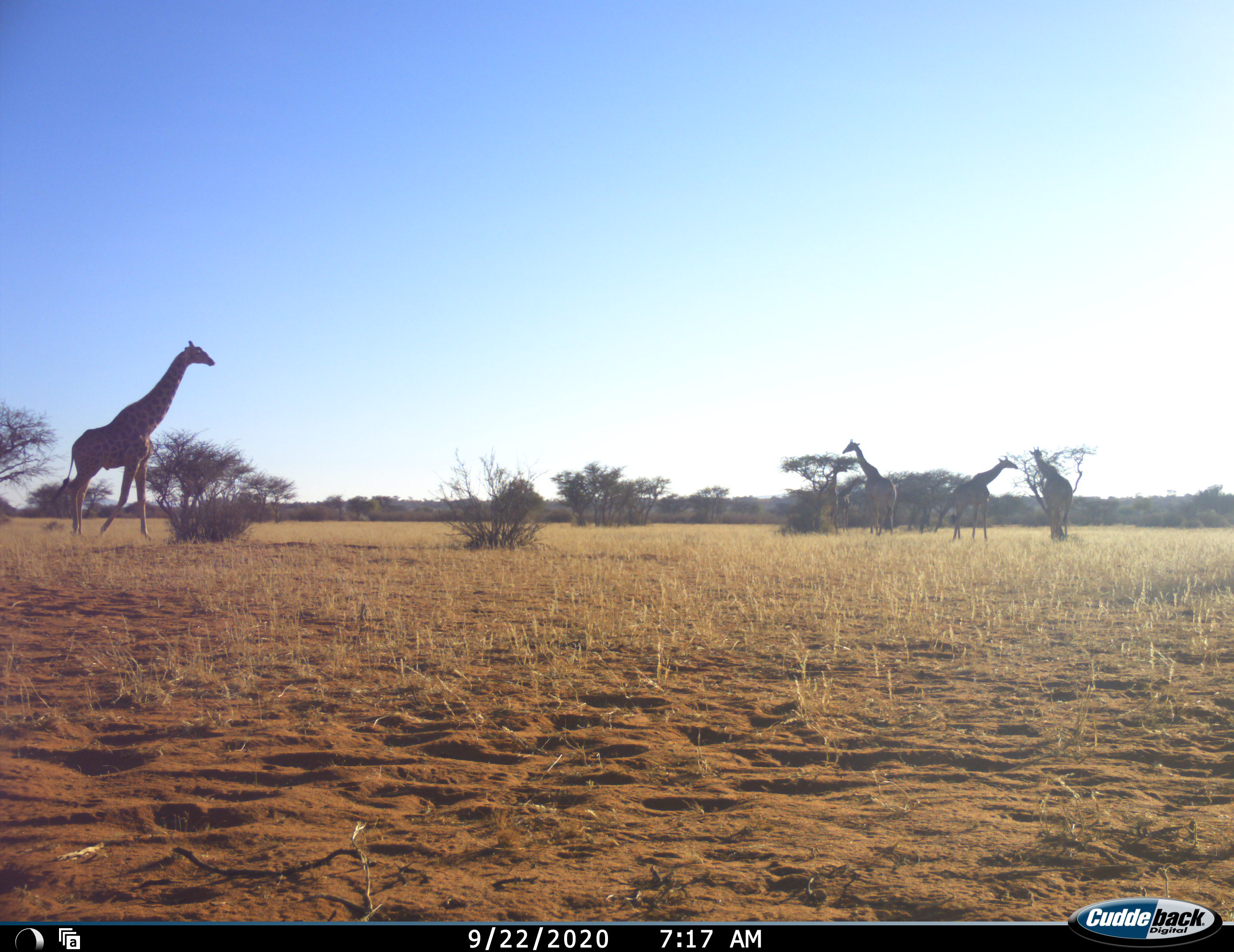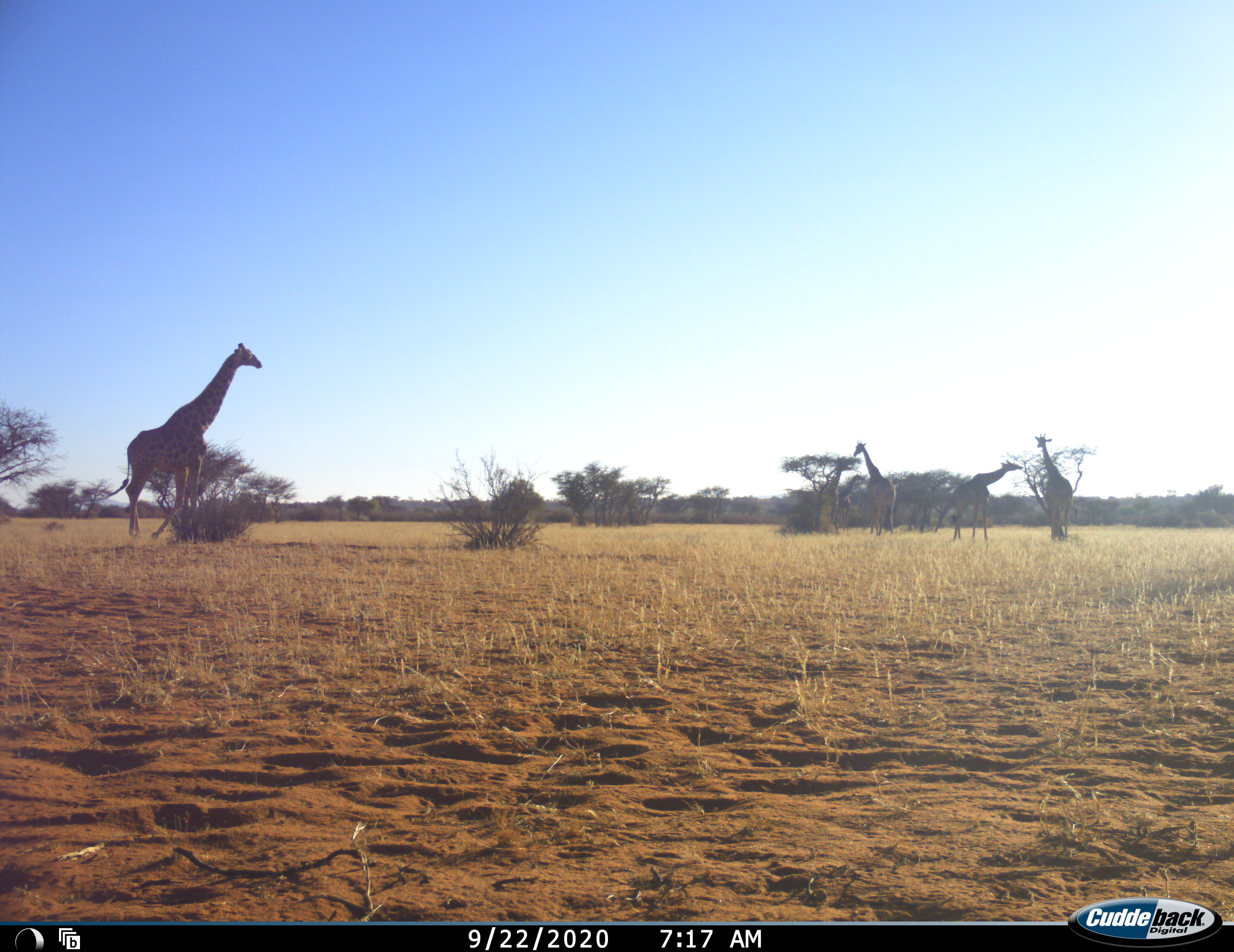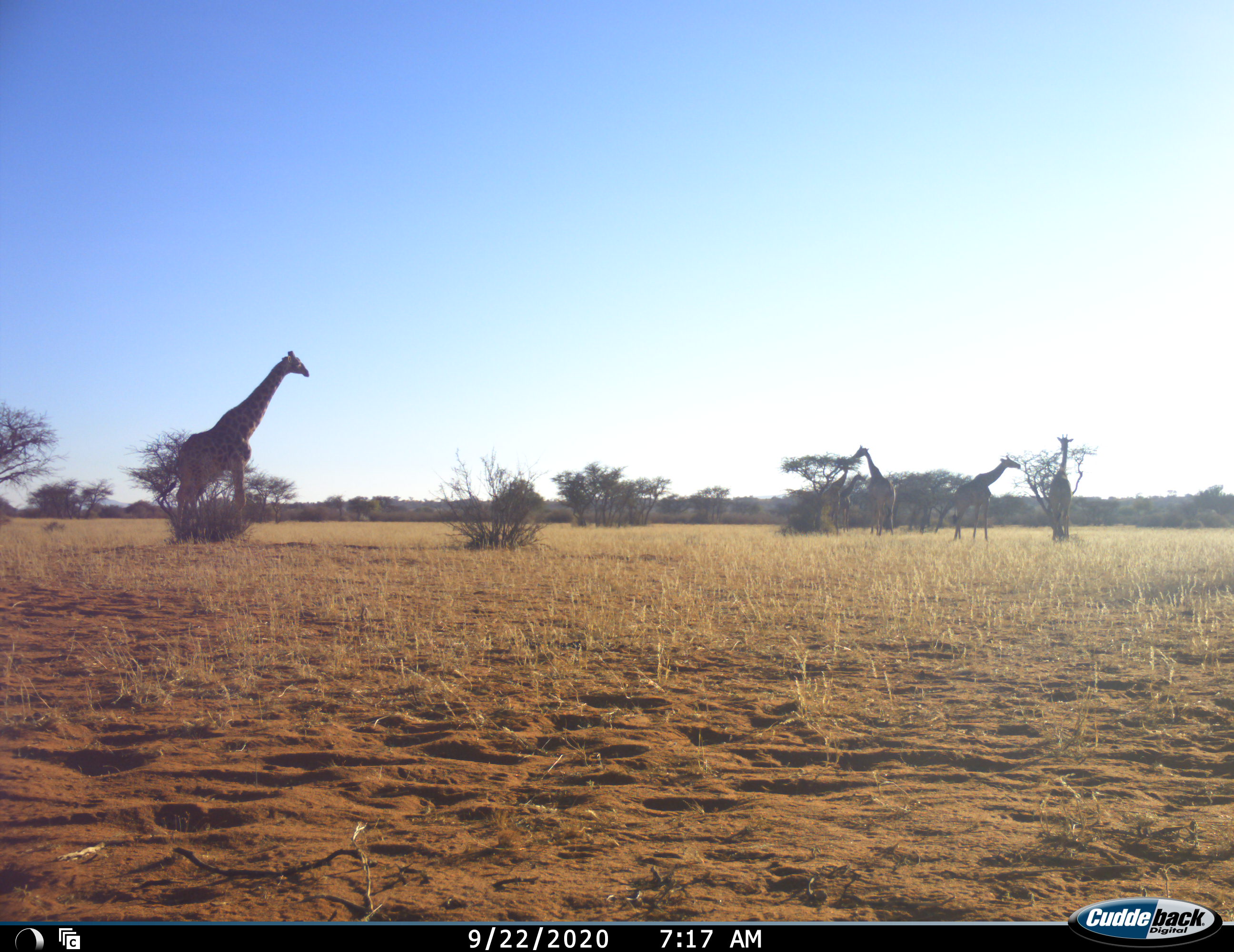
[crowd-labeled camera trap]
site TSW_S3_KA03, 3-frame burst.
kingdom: Animalia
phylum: Chordata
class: Mammalia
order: Artiodactyla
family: Giraffidae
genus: Giraffa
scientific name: Giraffa camelopardalis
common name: giraffe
Giraffe (Giraffa camelopardalis), count 6. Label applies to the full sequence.